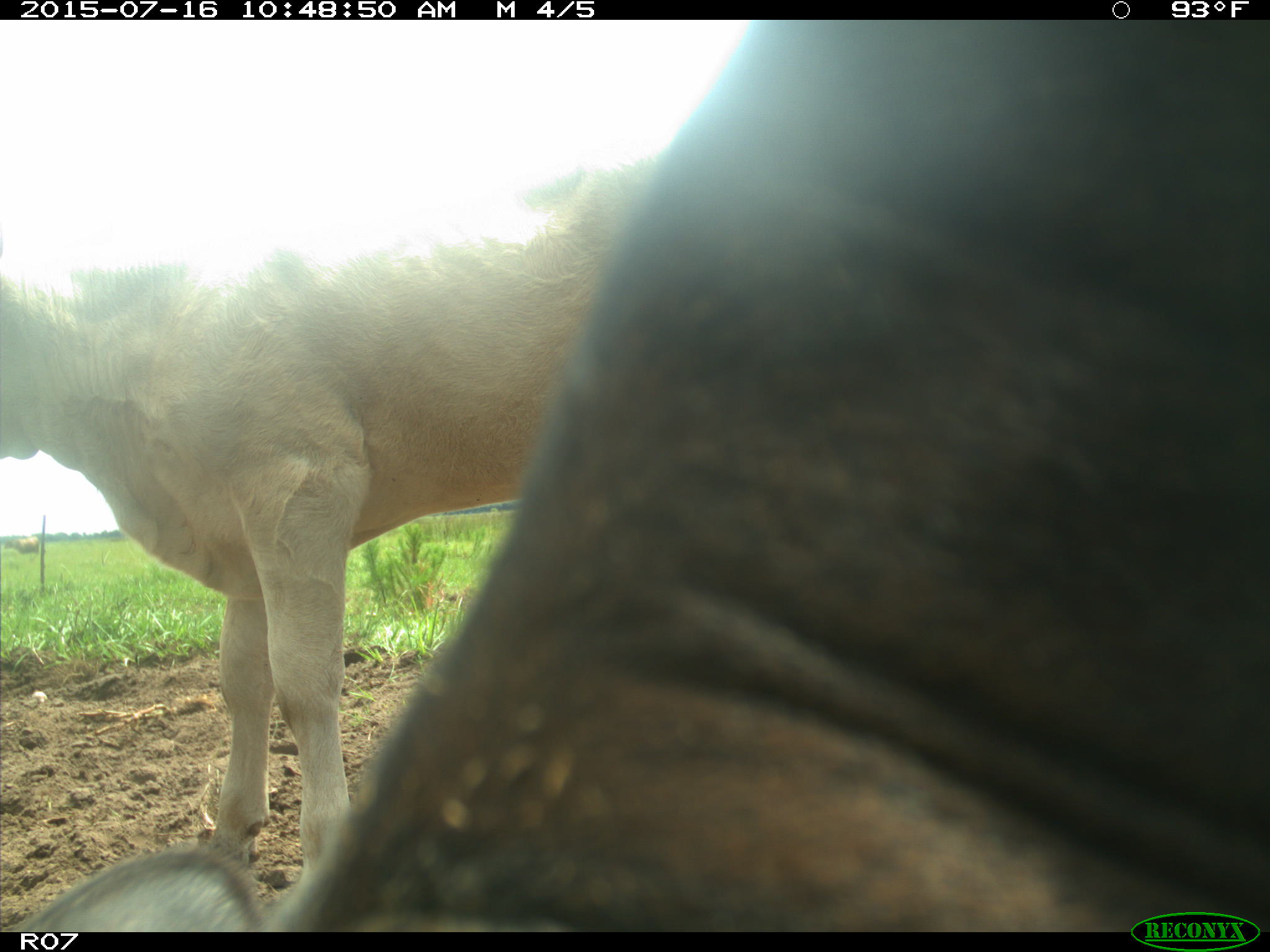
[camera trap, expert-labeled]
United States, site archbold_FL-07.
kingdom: Animalia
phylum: Chordata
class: Mammalia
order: Artiodactyla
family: Bovidae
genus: Bos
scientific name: Bos taurus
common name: domestic cow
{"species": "Bos taurus (domestic cow)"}